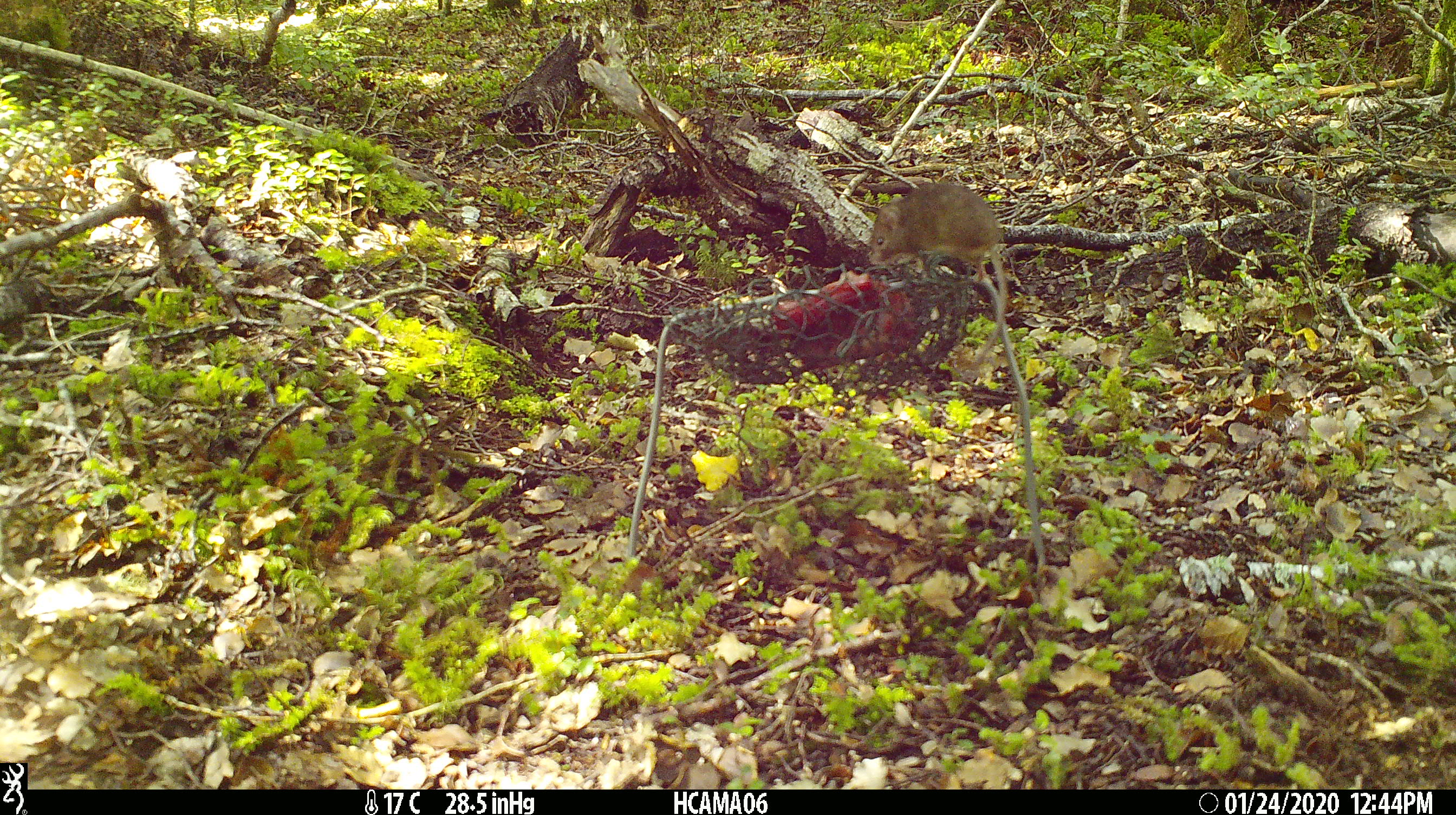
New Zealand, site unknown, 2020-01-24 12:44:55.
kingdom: Animalia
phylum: Chordata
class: Mammalia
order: Rodentia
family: Muridae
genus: Mus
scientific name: Mus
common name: mouse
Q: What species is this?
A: Mouse (Mus).